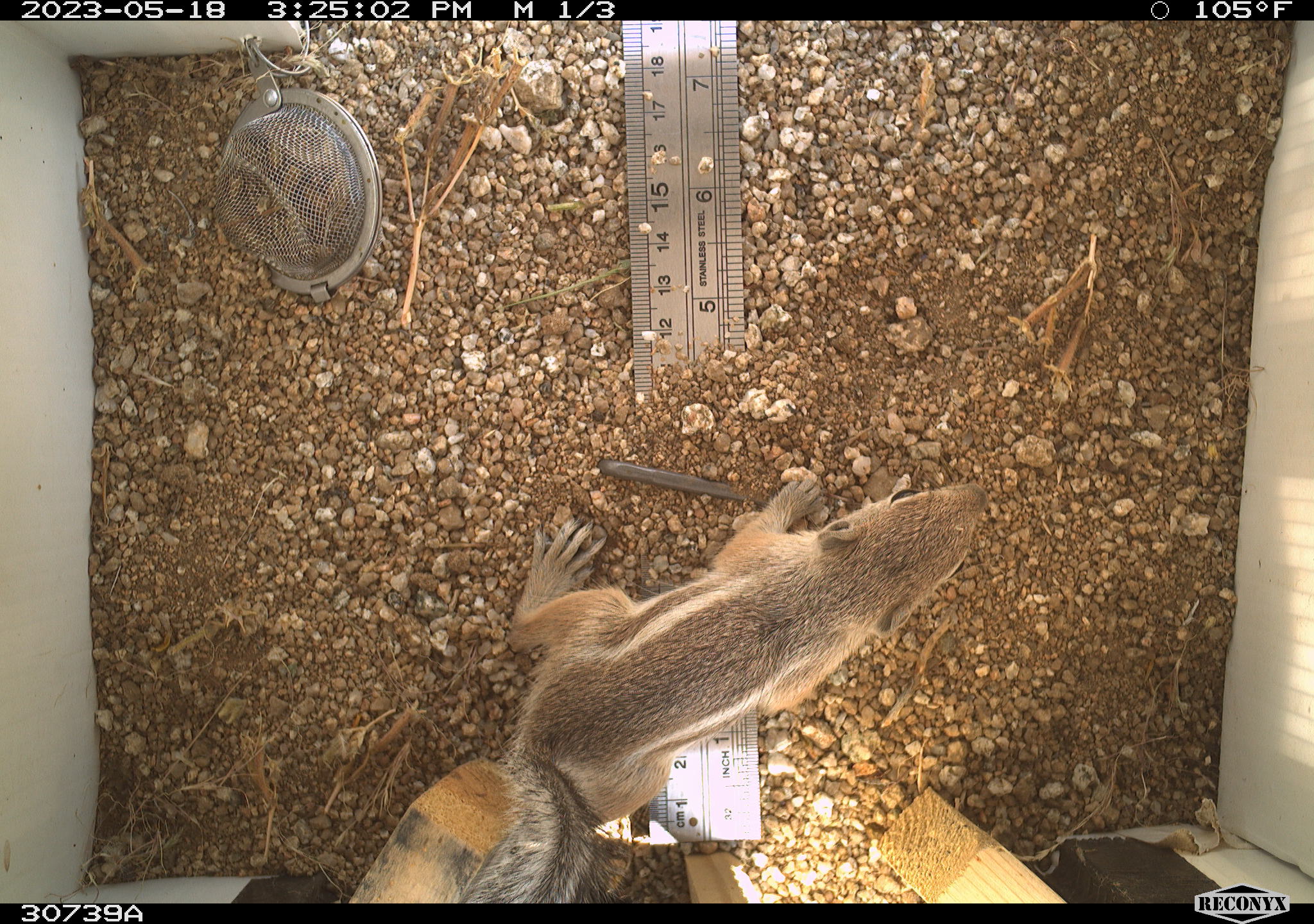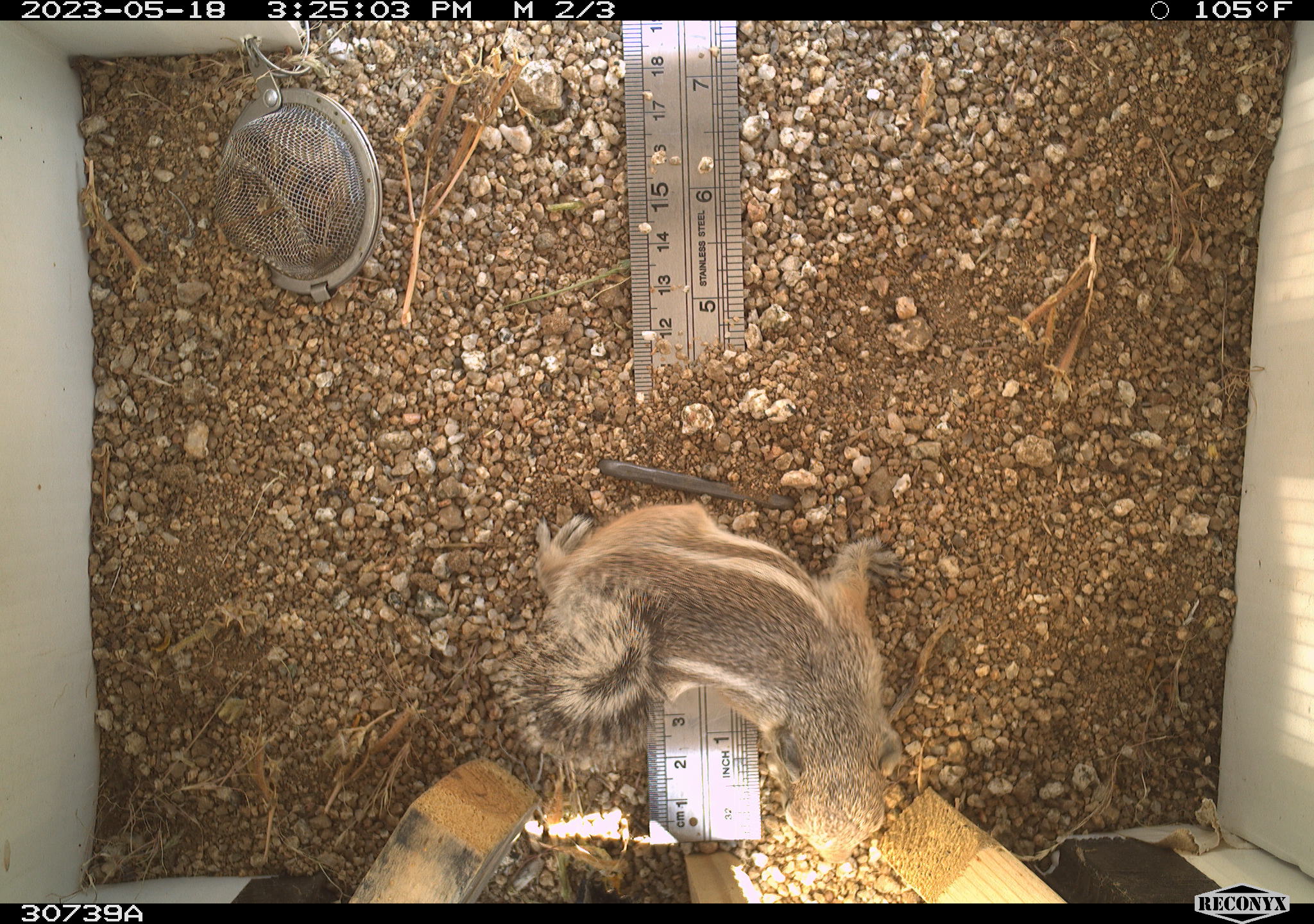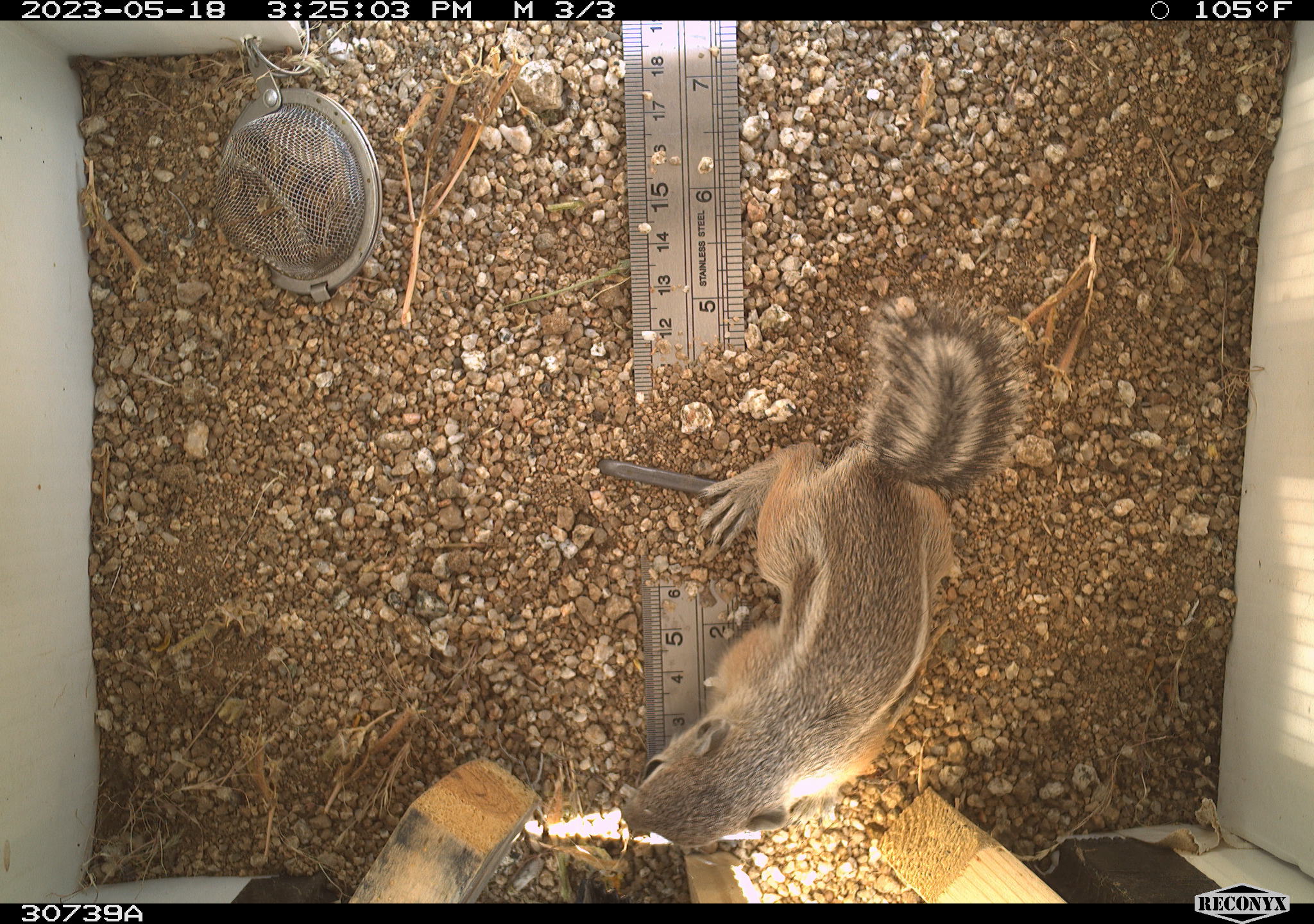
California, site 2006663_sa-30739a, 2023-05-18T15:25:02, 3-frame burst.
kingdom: Animalia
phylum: Chordata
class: Mammalia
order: Rodentia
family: Sciuridae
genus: Ammospermophilus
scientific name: Ammospermophilus leucurus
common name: white-tailed antelope squirrel